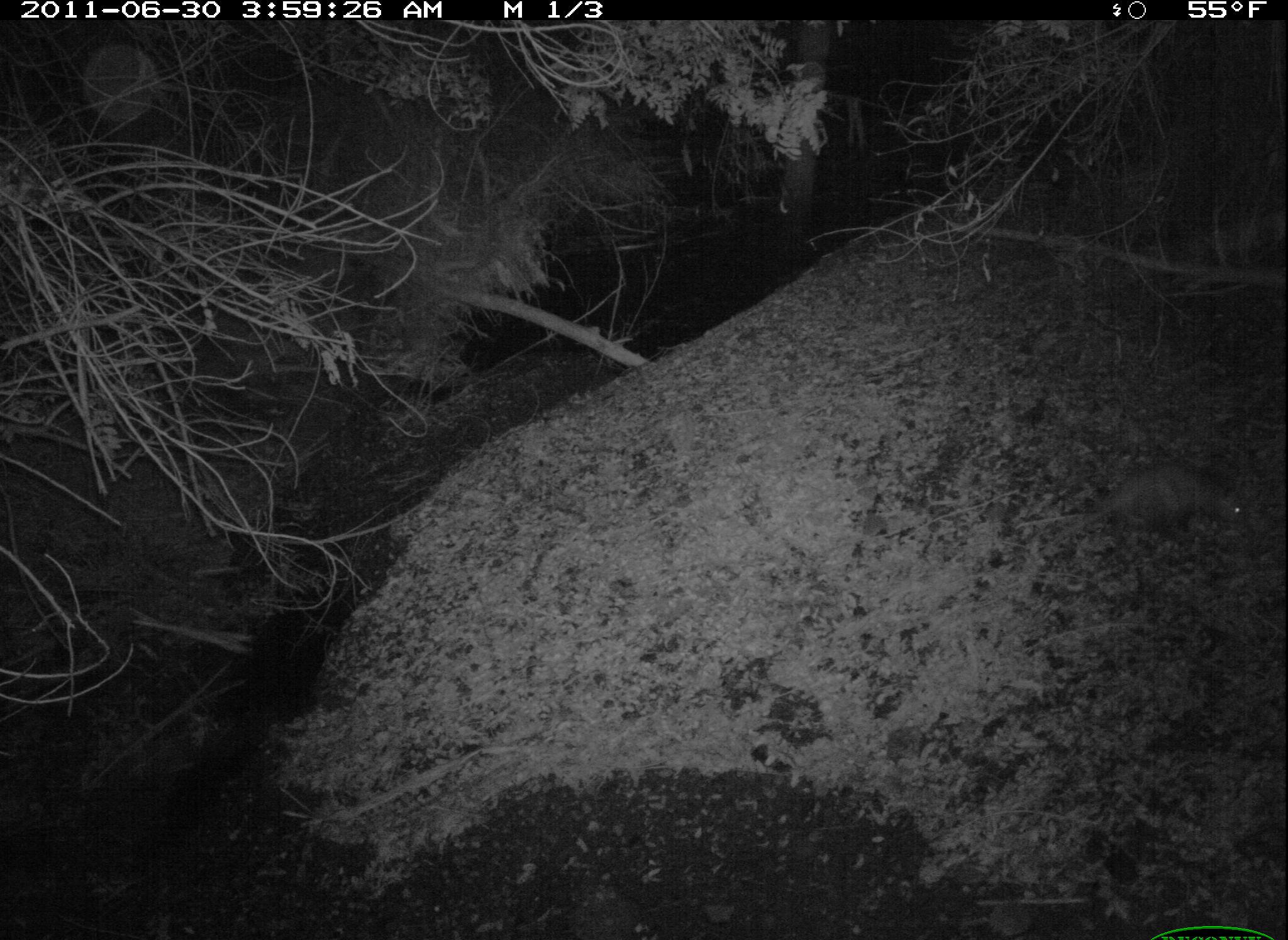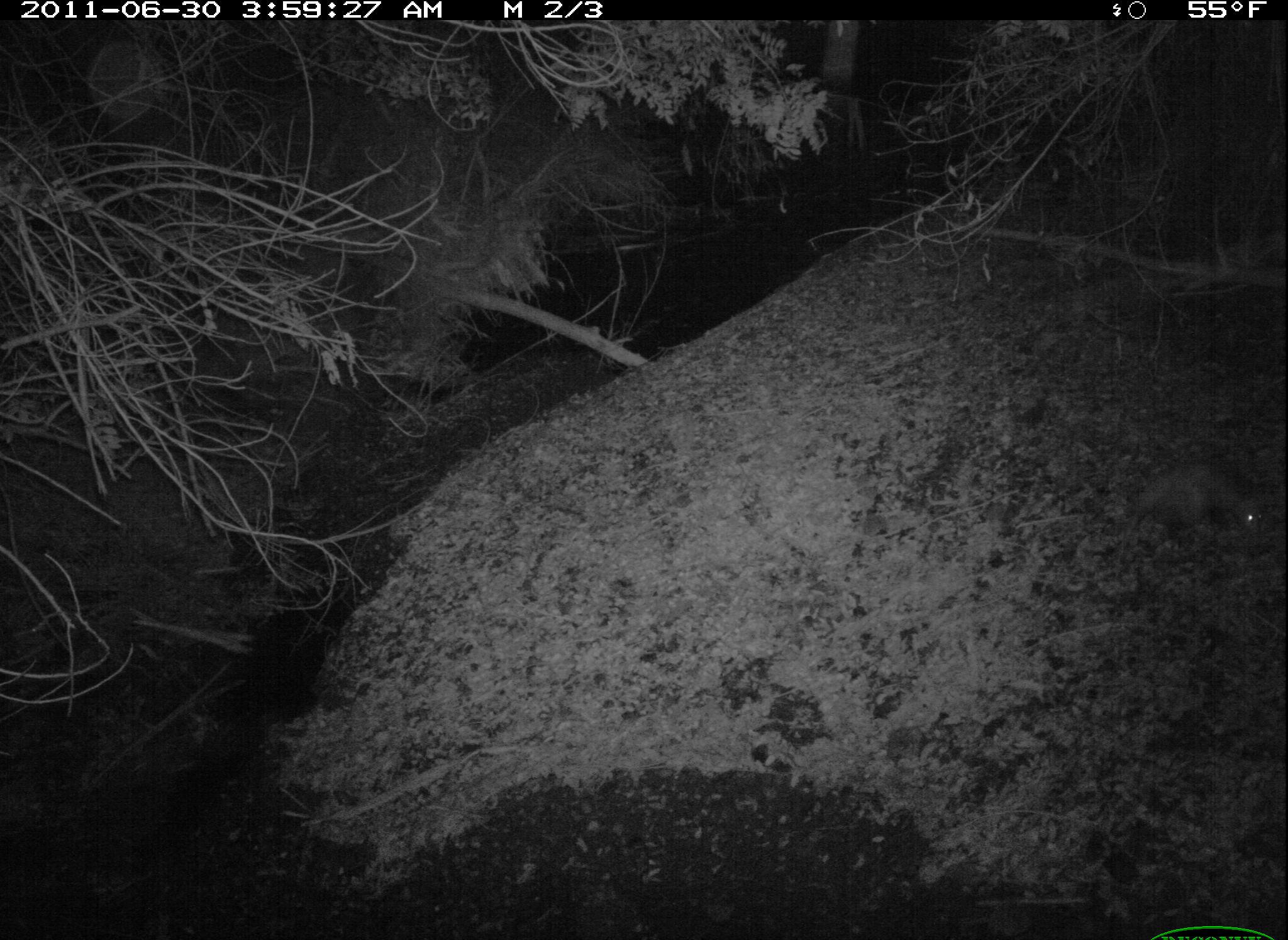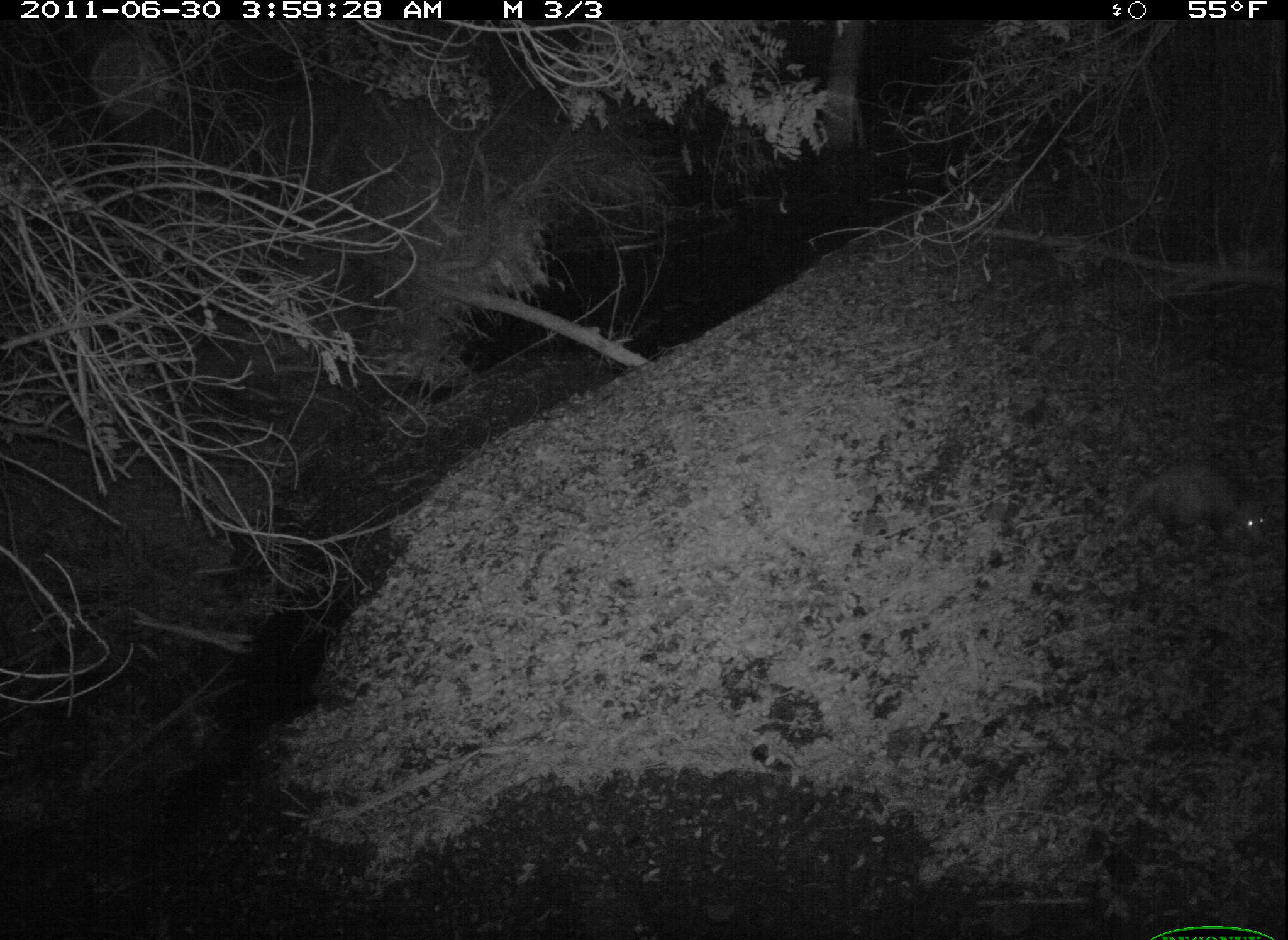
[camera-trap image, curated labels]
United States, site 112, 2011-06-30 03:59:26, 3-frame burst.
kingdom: Animalia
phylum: Chordata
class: Mammalia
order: Didelphimorphia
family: Didelphidae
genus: Didelphis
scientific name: Didelphis virginiana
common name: virginia opossum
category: opossum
Opossum (virginia opossum) (Didelphis virginiana).